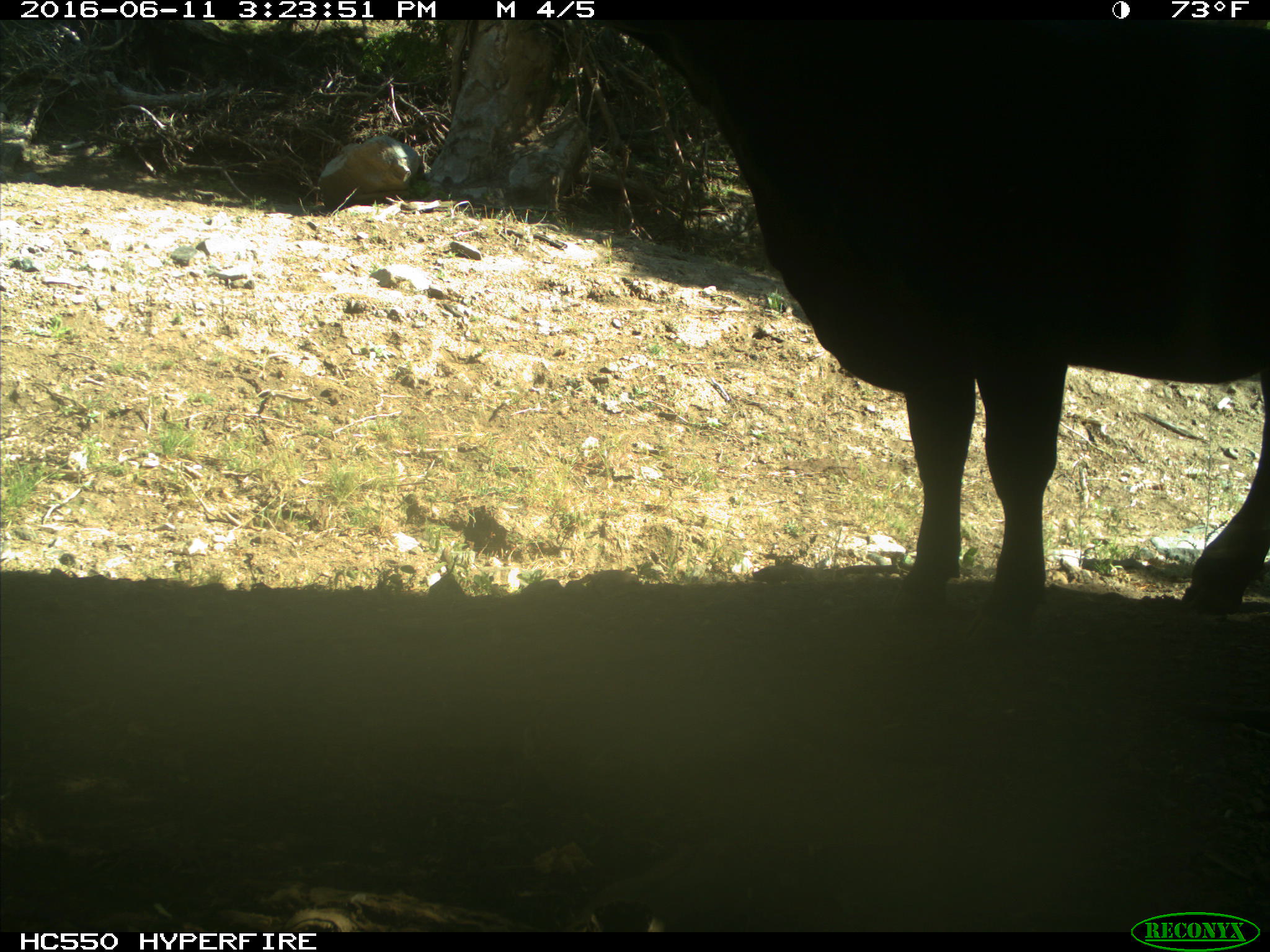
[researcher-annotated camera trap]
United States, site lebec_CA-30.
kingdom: Animalia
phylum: Chordata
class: Mammalia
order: Artiodactyla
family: Bovidae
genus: Bos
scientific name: Bos taurus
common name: domestic cow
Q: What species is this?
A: Bos taurus (domestic cow).